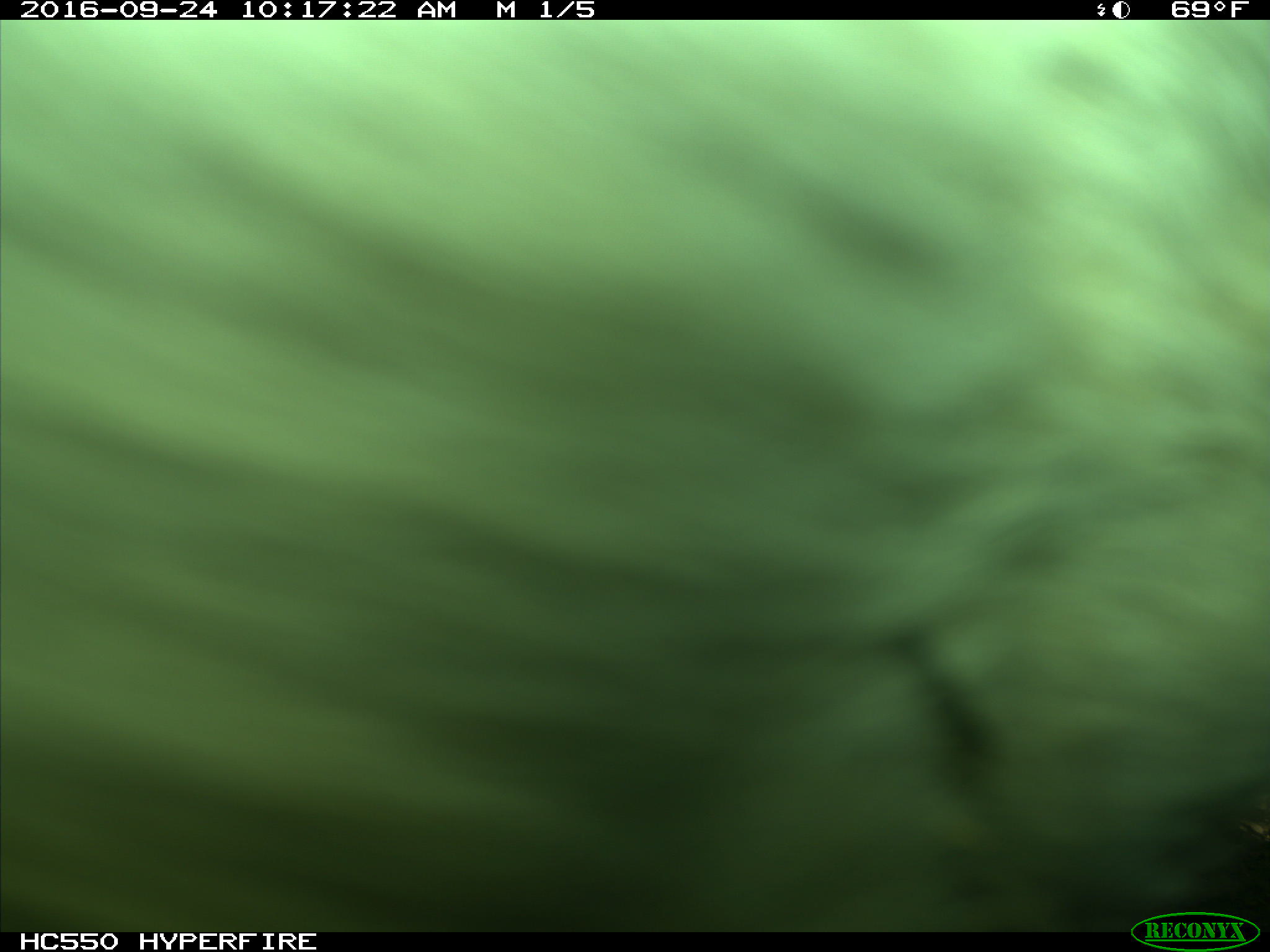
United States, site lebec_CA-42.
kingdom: Animalia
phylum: Chordata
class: Mammalia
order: Artiodactyla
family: Bovidae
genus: Bos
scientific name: Bos taurus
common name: domestic cow